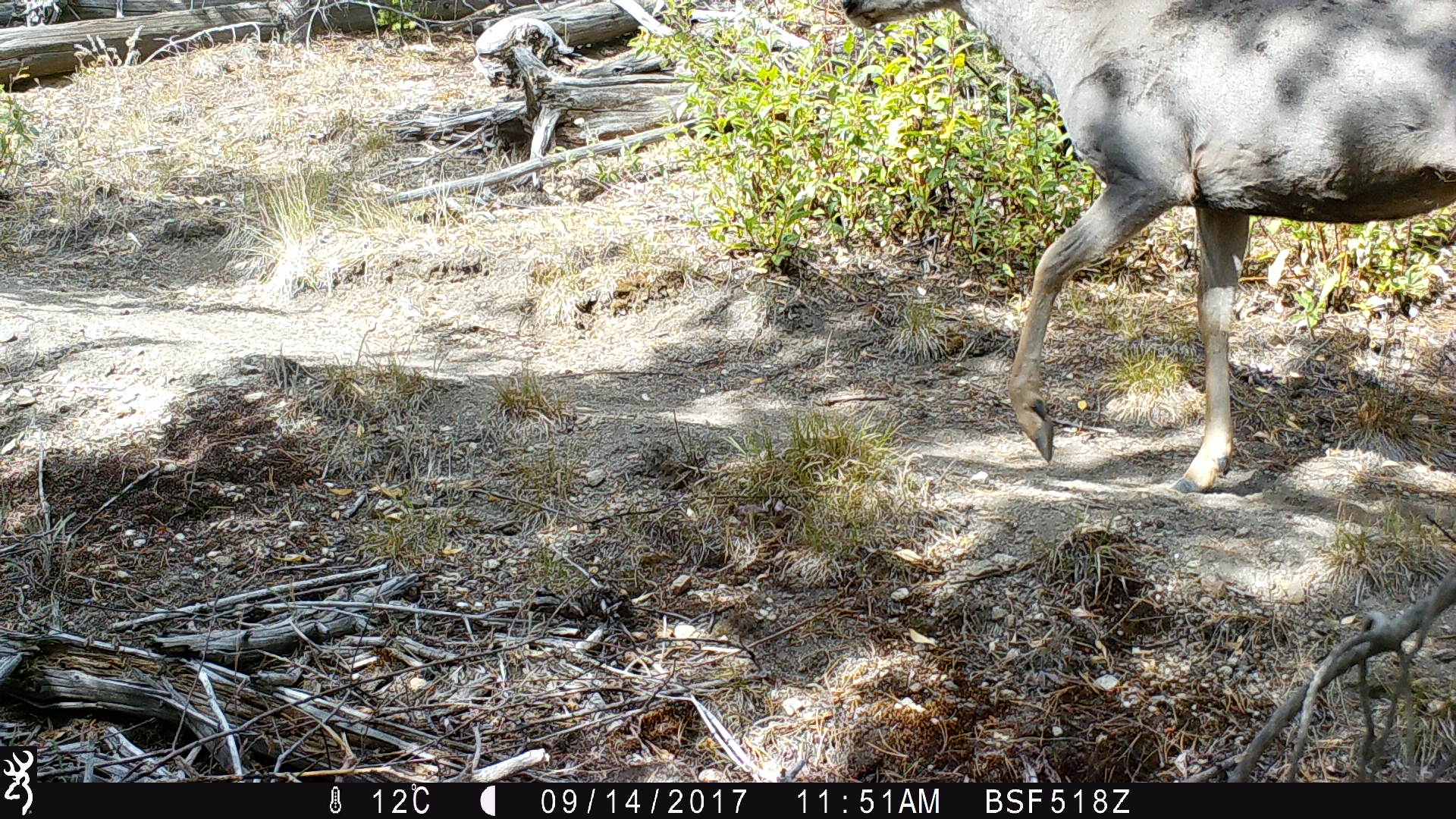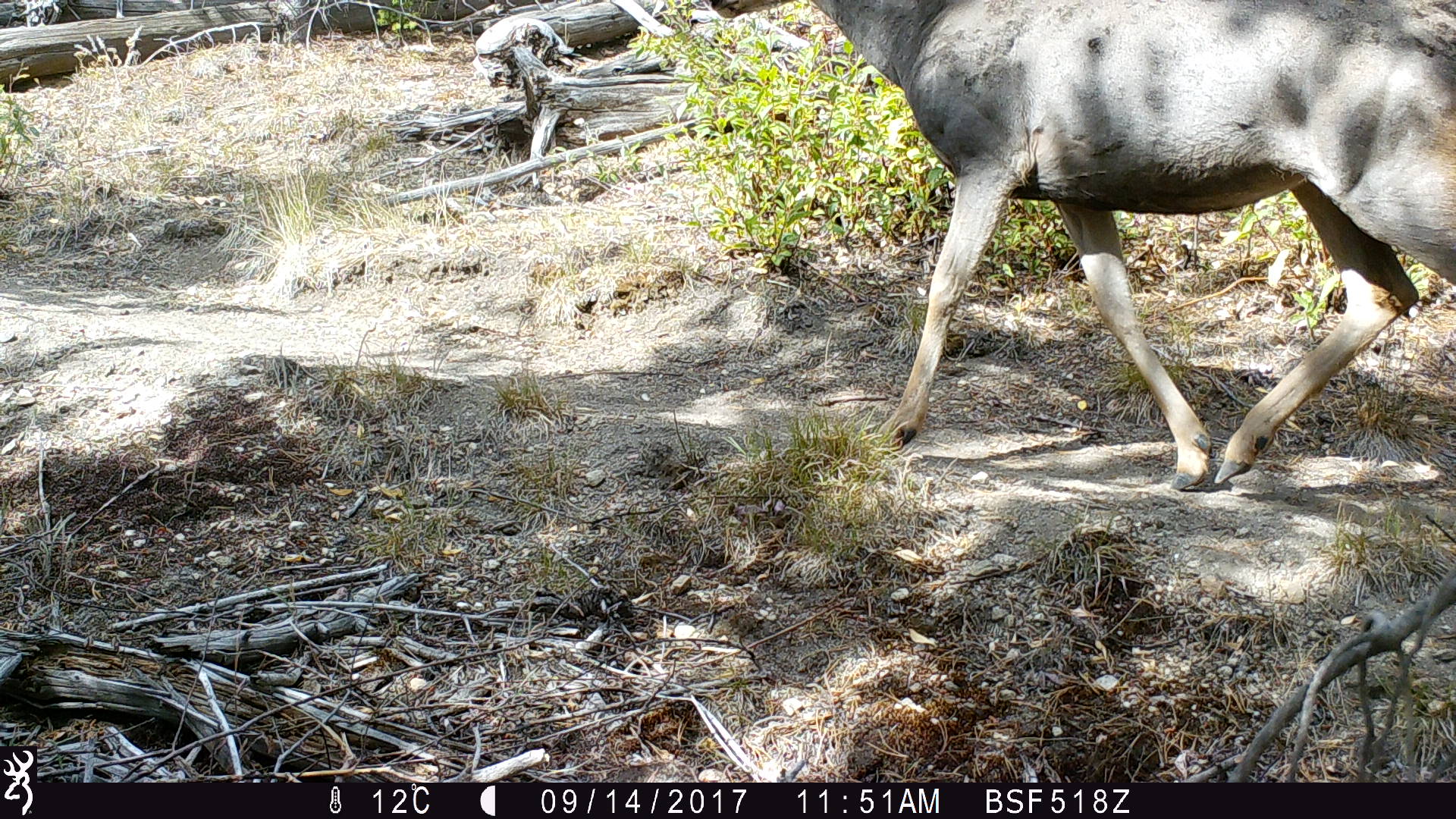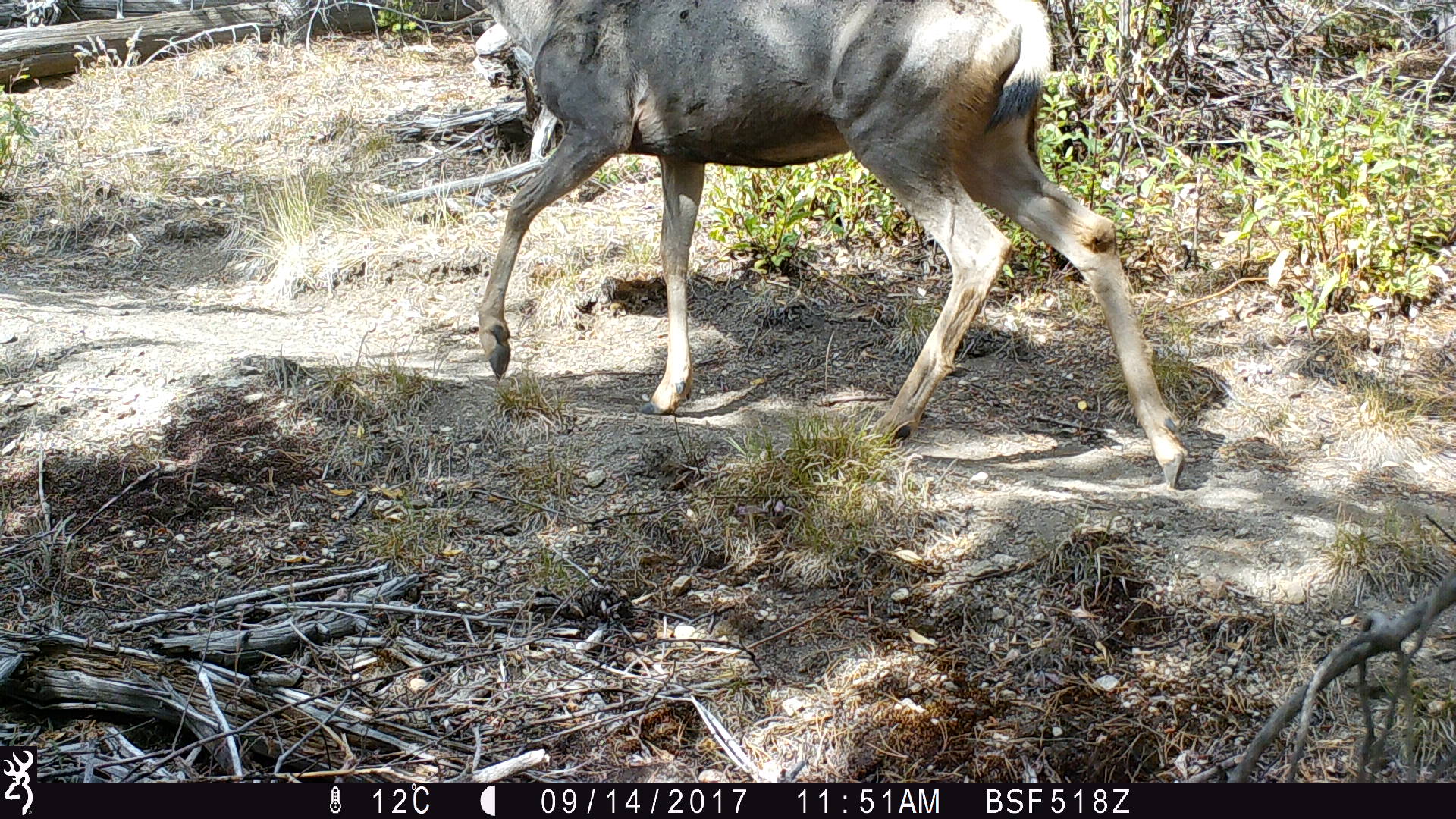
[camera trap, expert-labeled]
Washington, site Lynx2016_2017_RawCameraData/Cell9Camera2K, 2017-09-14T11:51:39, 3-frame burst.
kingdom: Animalia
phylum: Chordata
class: Mammalia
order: Artiodactyla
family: Cervidae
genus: Odocoileus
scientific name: Odocoileus hemionus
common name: mule deer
Odocoileus hemionus (mule deer). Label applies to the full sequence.